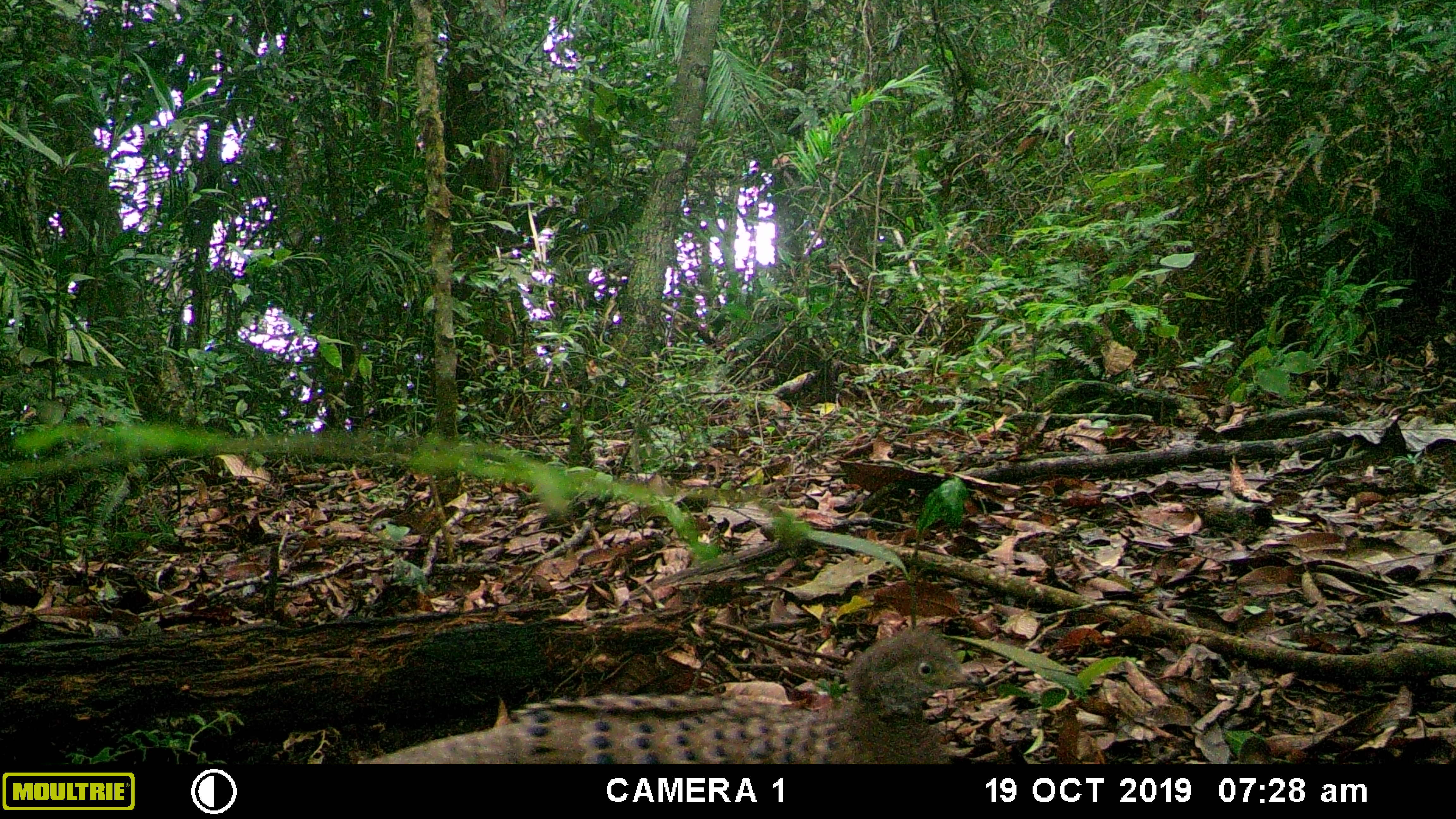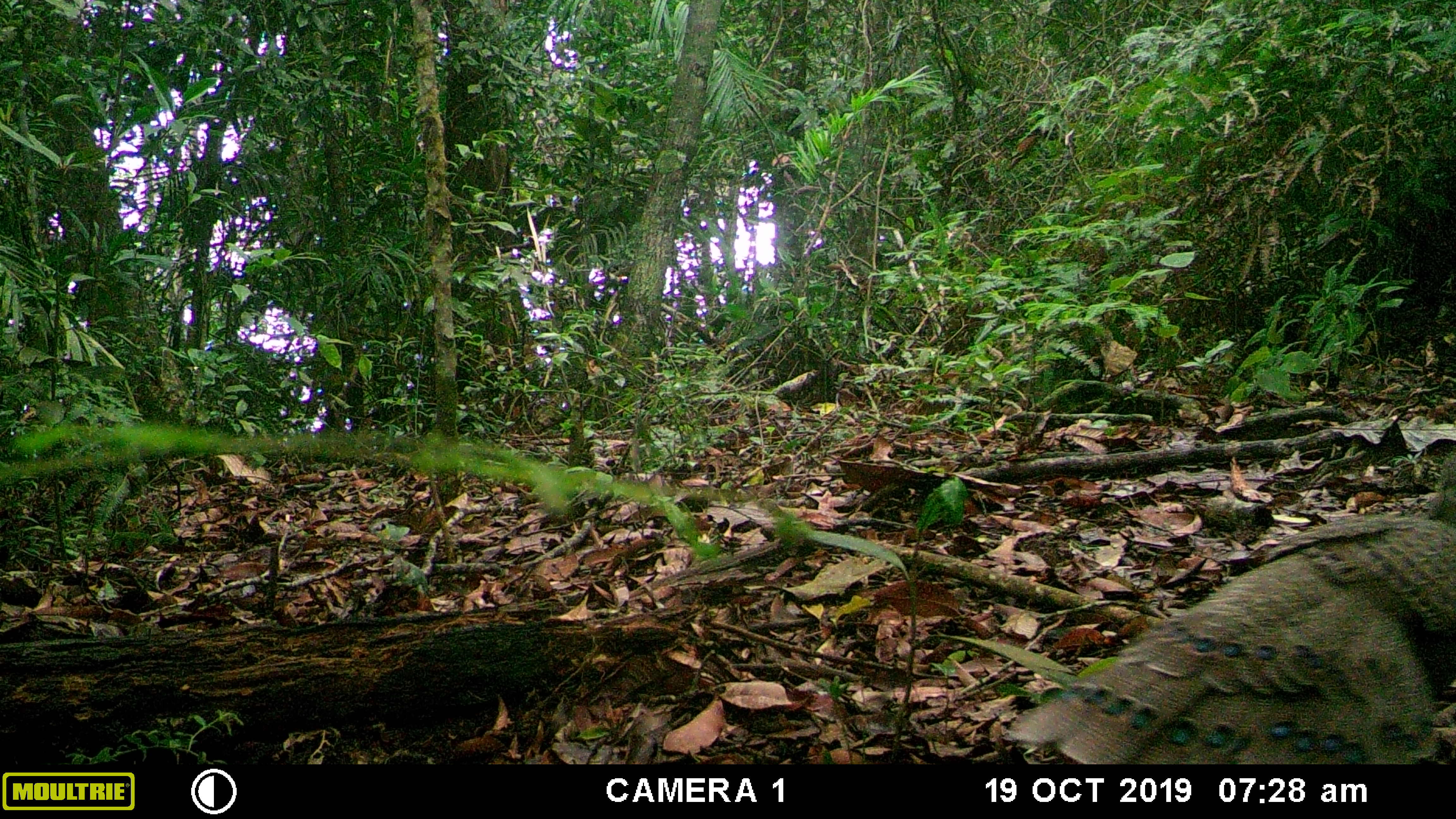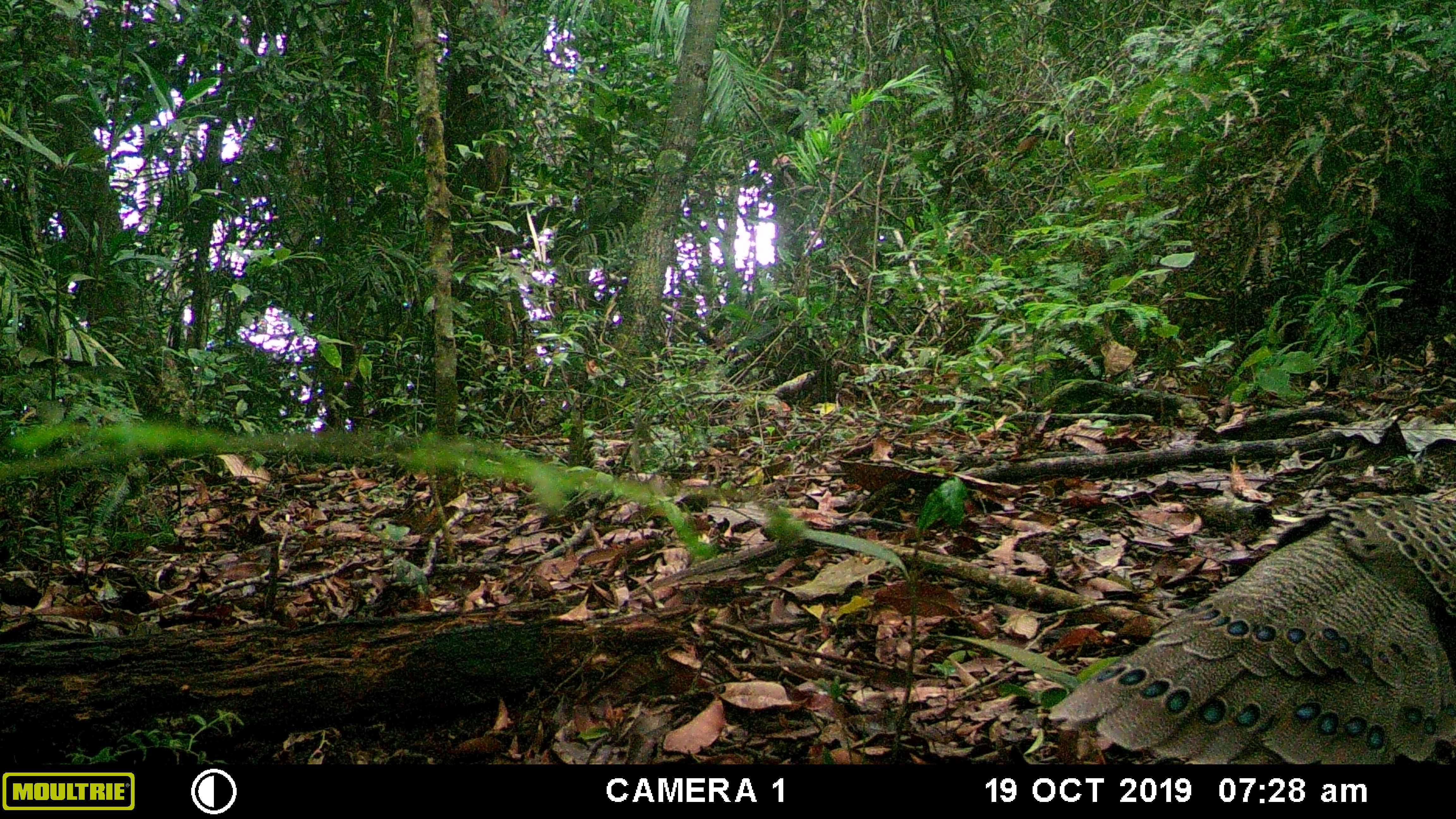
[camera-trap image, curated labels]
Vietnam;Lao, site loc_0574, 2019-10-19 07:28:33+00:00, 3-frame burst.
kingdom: Animalia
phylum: Chordata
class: Aves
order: Galliformes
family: Phasianidae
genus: Polyplectron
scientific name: Polyplectron bicalcaratum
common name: gray peacock-pheasant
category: grey peacock pheasant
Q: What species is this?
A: Grey peacock pheasant (gray peacock-pheasant) (Polyplectron bicalcaratum).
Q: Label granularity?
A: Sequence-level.